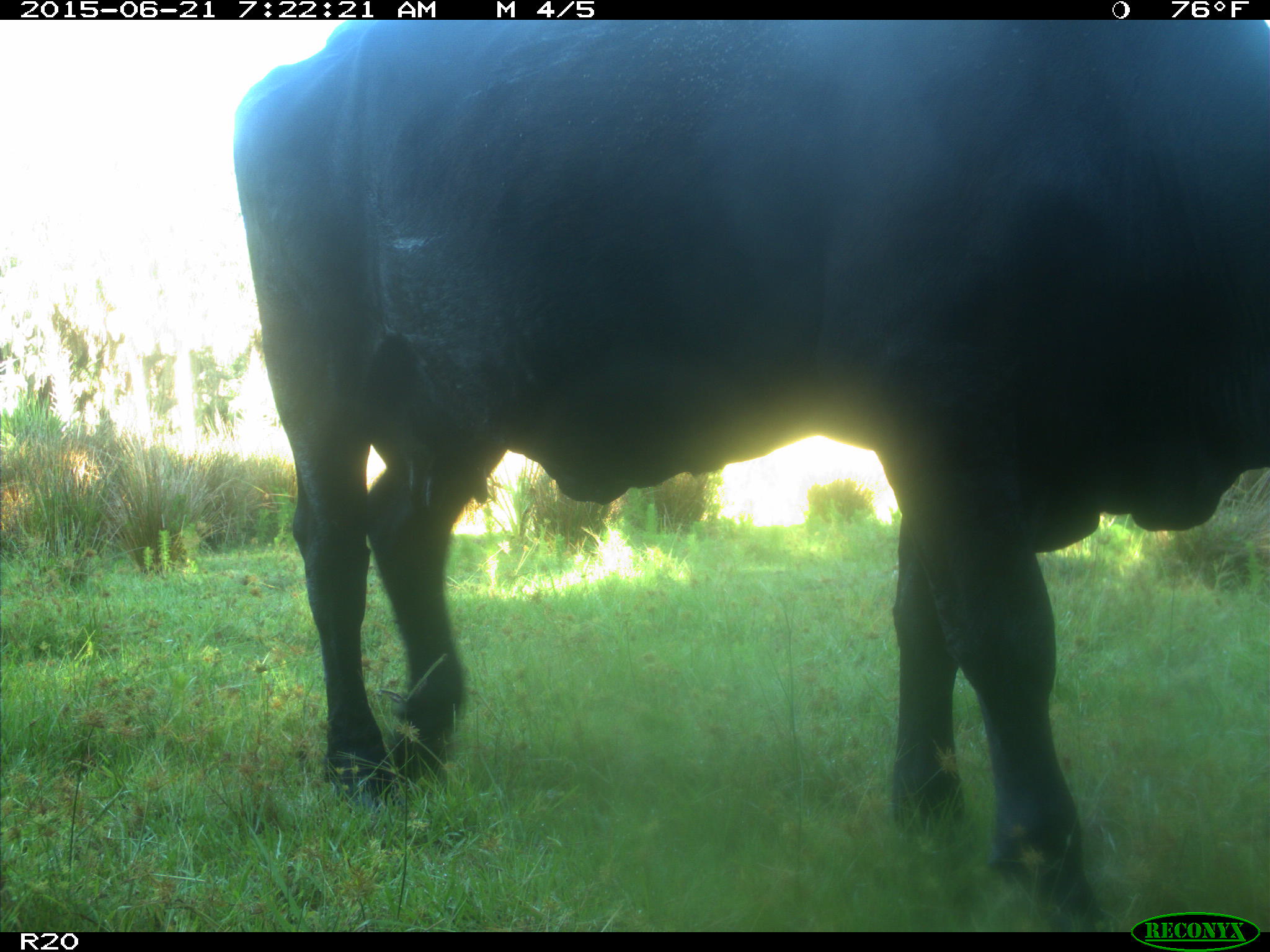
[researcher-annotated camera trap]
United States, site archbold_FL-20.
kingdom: Animalia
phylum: Chordata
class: Mammalia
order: Artiodactyla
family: Bovidae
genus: Bos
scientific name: Bos taurus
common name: domestic cow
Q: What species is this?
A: Bos taurus (domestic cow).